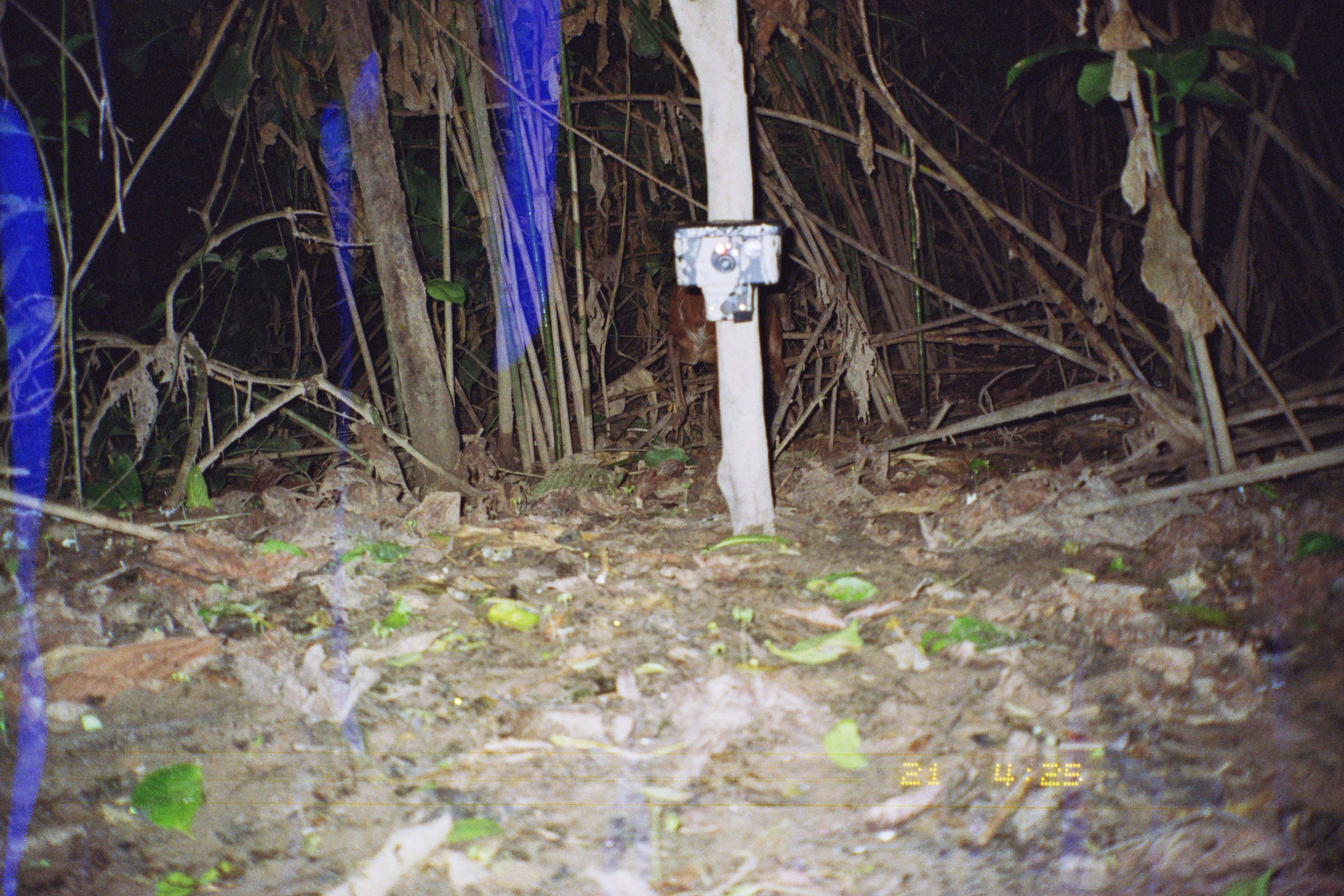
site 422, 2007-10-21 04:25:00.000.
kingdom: Animalia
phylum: Chordata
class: Mammalia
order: Artiodactyla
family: Cervidae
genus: Mazama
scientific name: Mazama americana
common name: red brocket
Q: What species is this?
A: Mazama americana (red brocket).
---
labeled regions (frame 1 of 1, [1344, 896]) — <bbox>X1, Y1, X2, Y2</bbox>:
mazama americana: <bbox>668, 283, 798, 432</bbox>